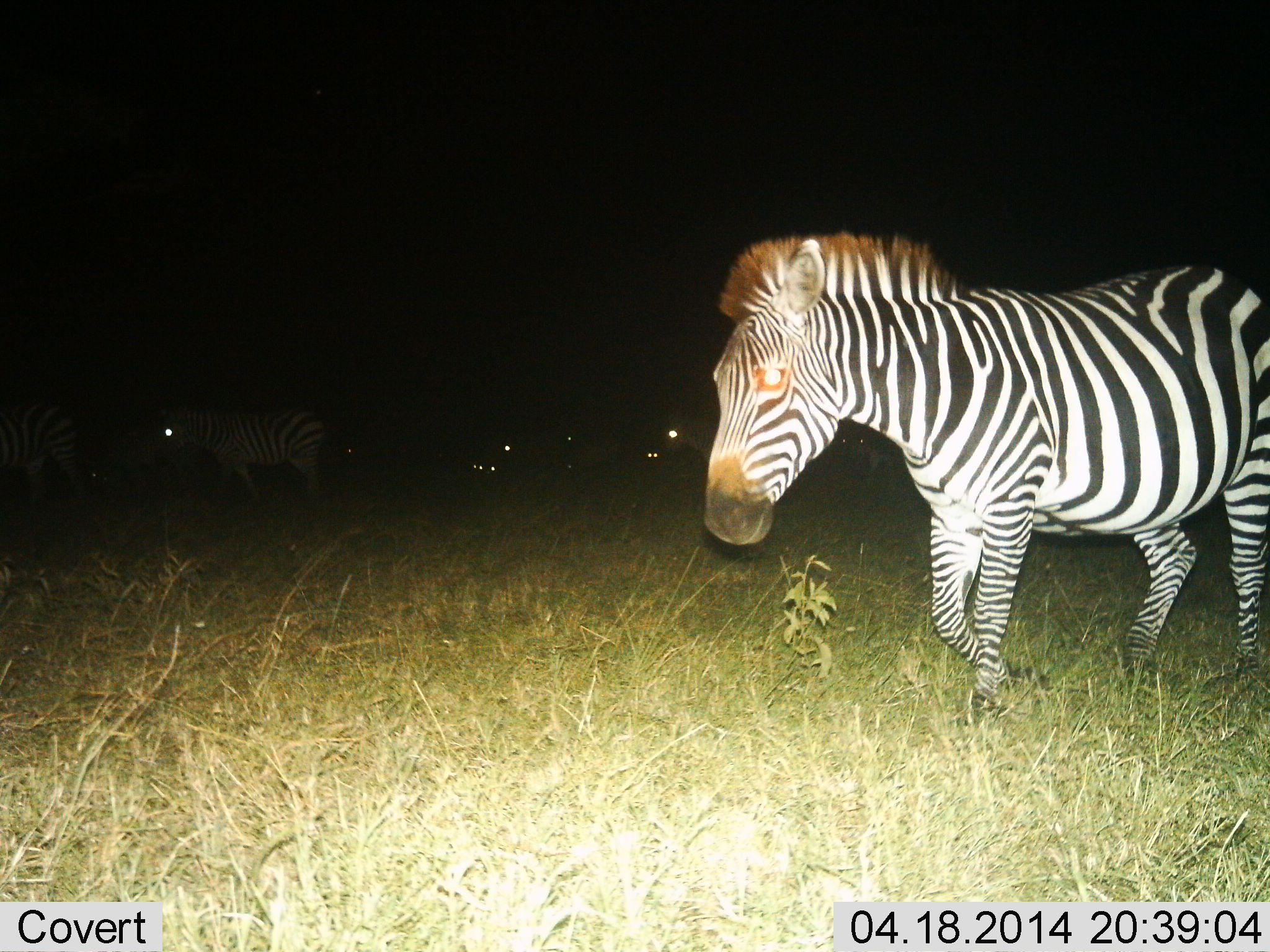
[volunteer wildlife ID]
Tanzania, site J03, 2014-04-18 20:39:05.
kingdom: Animalia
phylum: Chordata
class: Mammalia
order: Perissodactyla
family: Equidae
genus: Equus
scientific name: Equus quagga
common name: plains zebra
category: zebra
Zebra (plains zebra) (Equus quagga), count 6. Behavior (volunteer vote fractions): standing 20%, resting 0%, moving 90%, interacting 0%. Young present (vote fraction): 0%. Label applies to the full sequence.